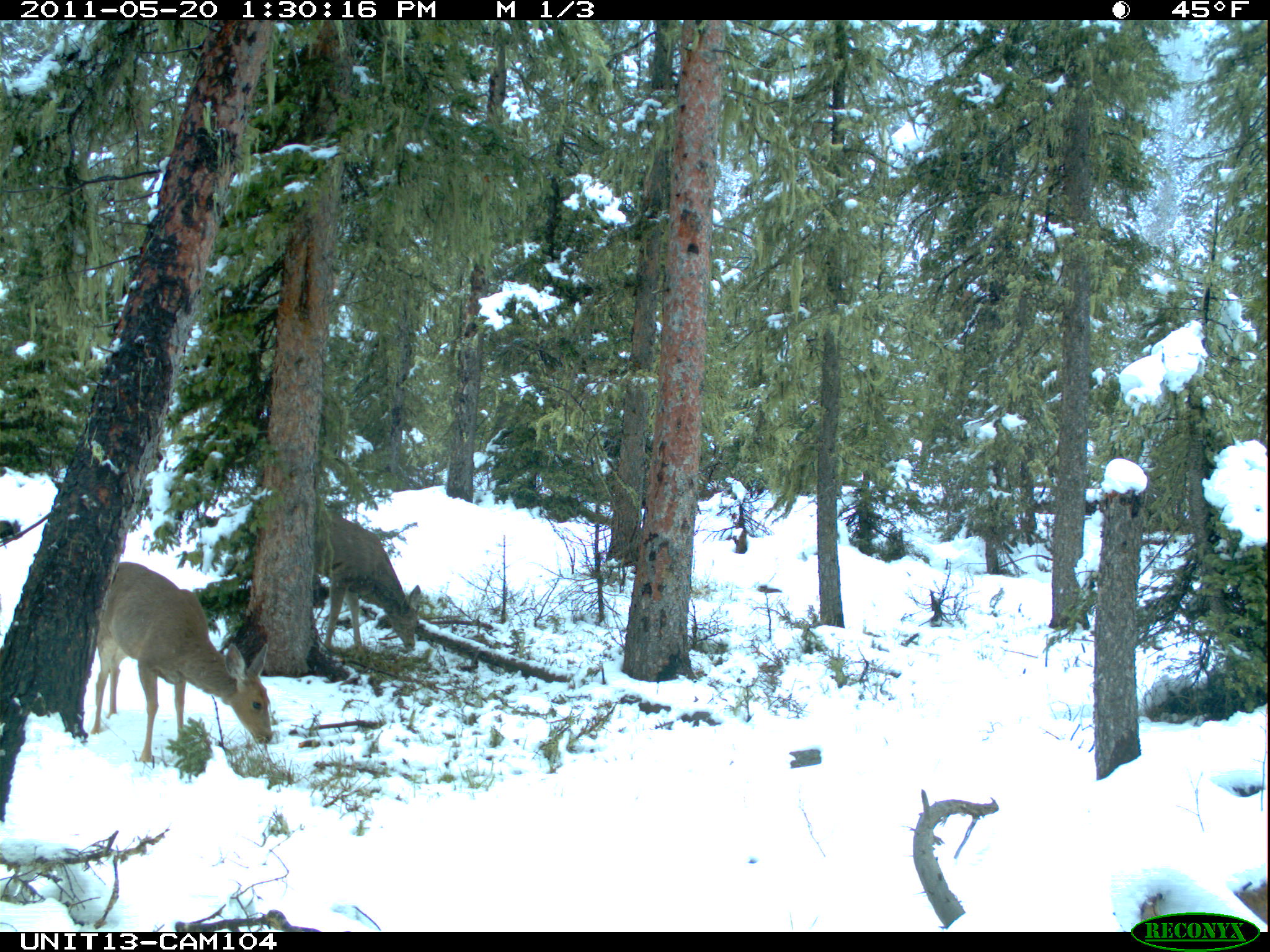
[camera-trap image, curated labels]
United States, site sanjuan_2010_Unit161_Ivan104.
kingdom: Animalia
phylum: Chordata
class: Mammalia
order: Artiodactyla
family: Cervidae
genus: Odocoileus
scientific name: Odocoileus hemionus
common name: mule deer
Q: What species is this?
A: Odocoileus hemionus (mule deer).